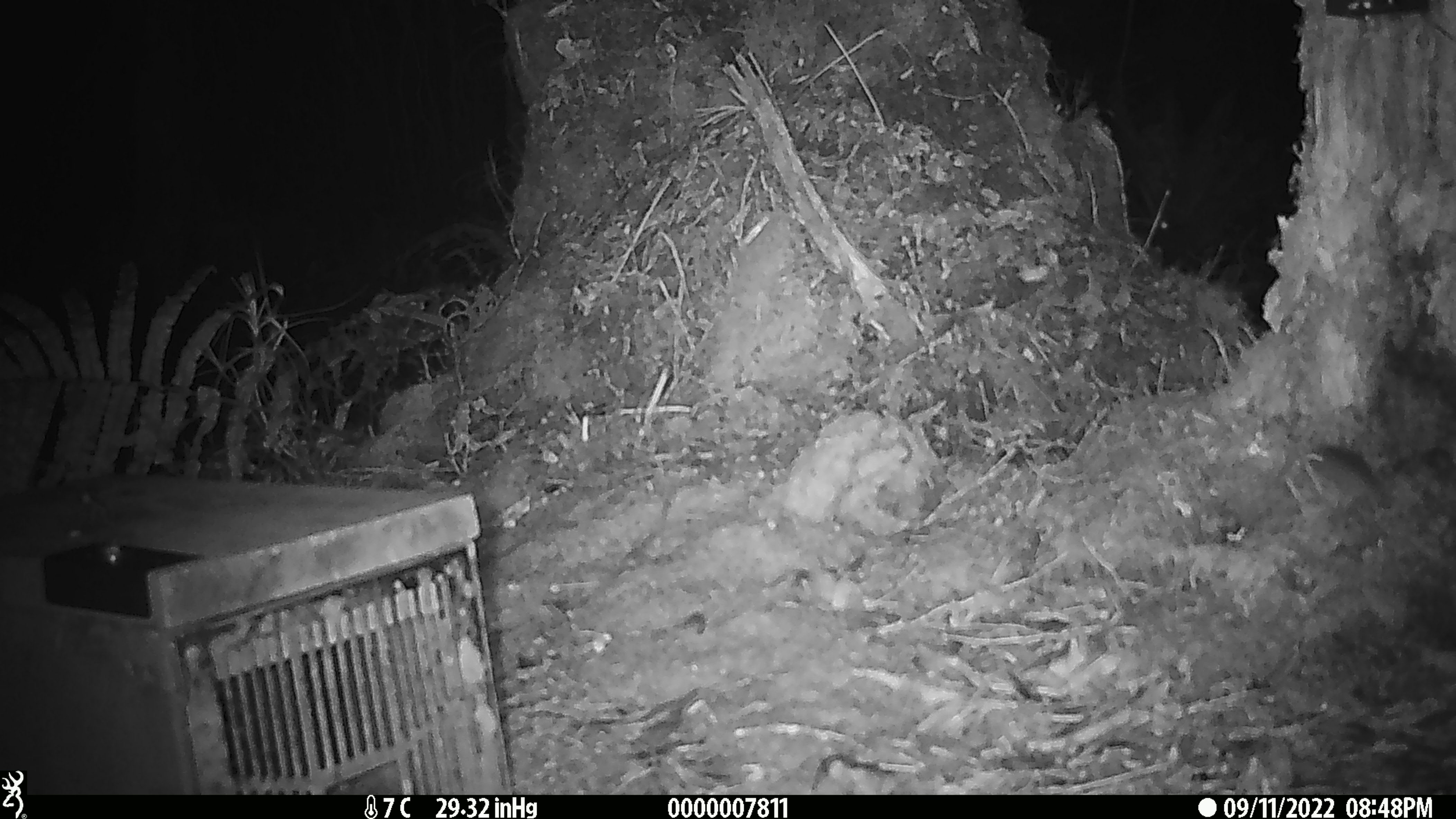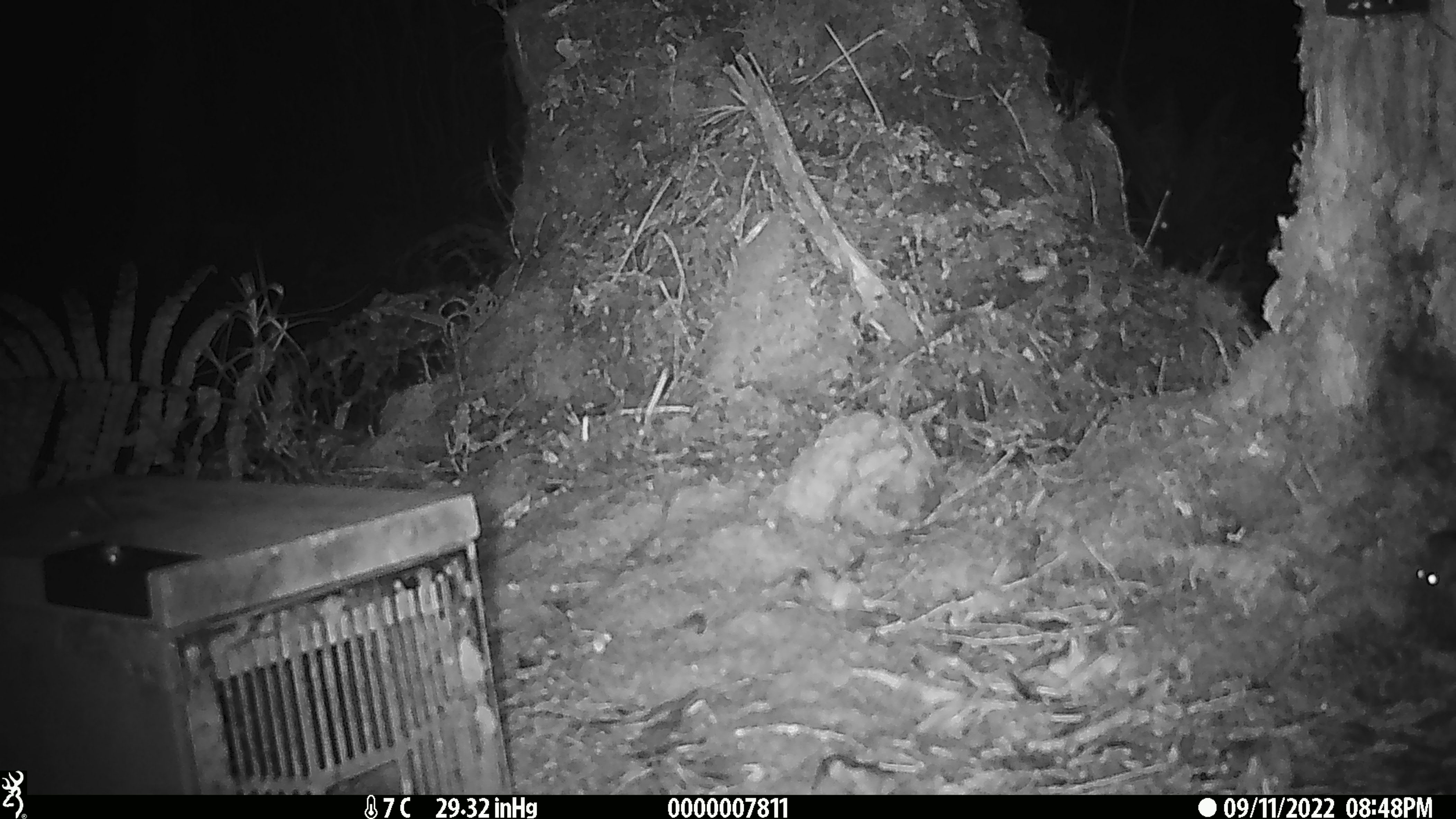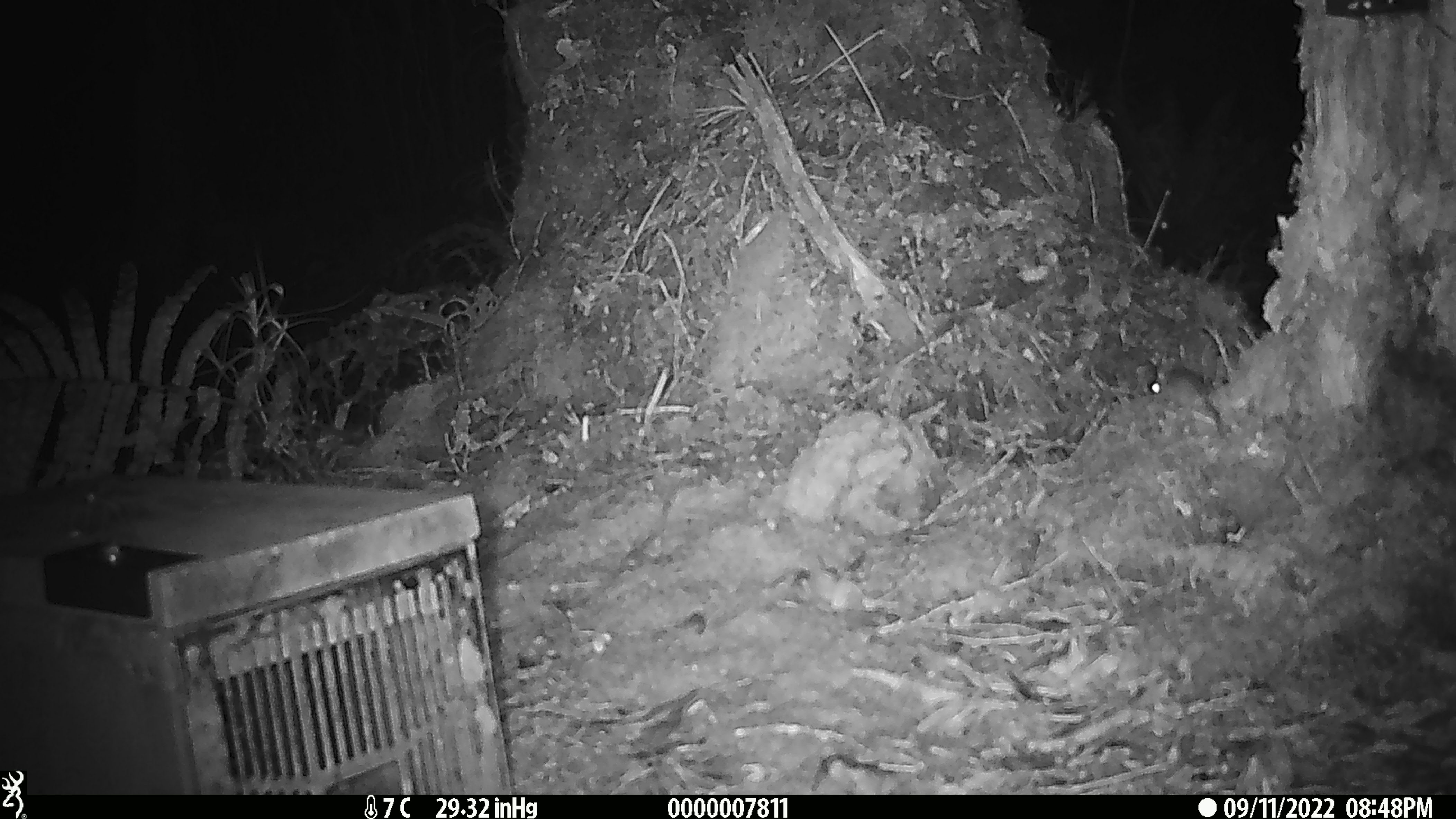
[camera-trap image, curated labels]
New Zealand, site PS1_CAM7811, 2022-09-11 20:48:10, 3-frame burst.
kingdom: Animalia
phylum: Chordata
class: Mammalia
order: Rodentia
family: Muridae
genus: Mus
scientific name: Mus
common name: mouse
Mouse (Mus).